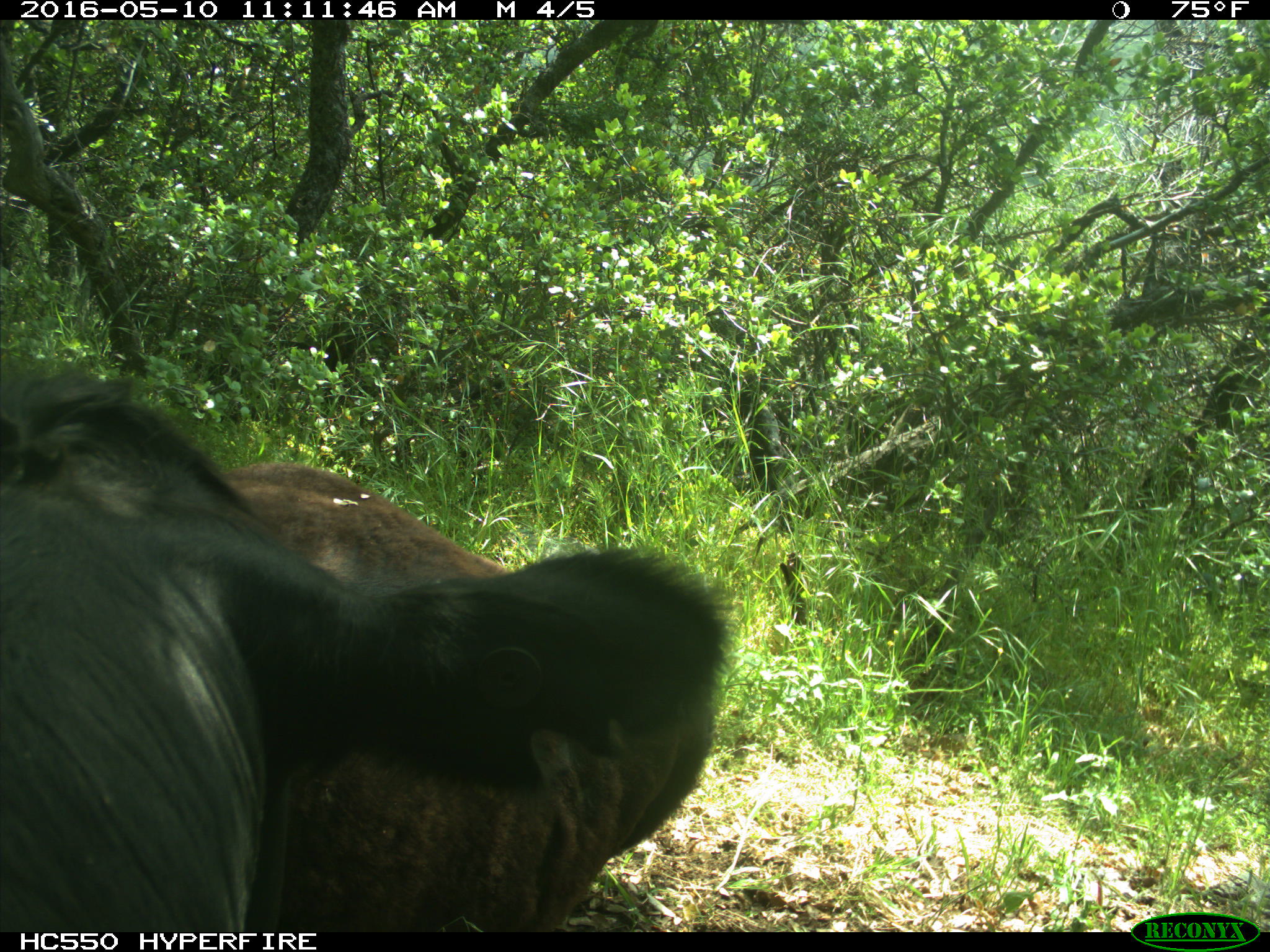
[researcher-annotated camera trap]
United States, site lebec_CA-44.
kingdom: Animalia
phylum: Chordata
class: Mammalia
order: Artiodactyla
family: Bovidae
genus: Bos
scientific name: Bos taurus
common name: domestic cow